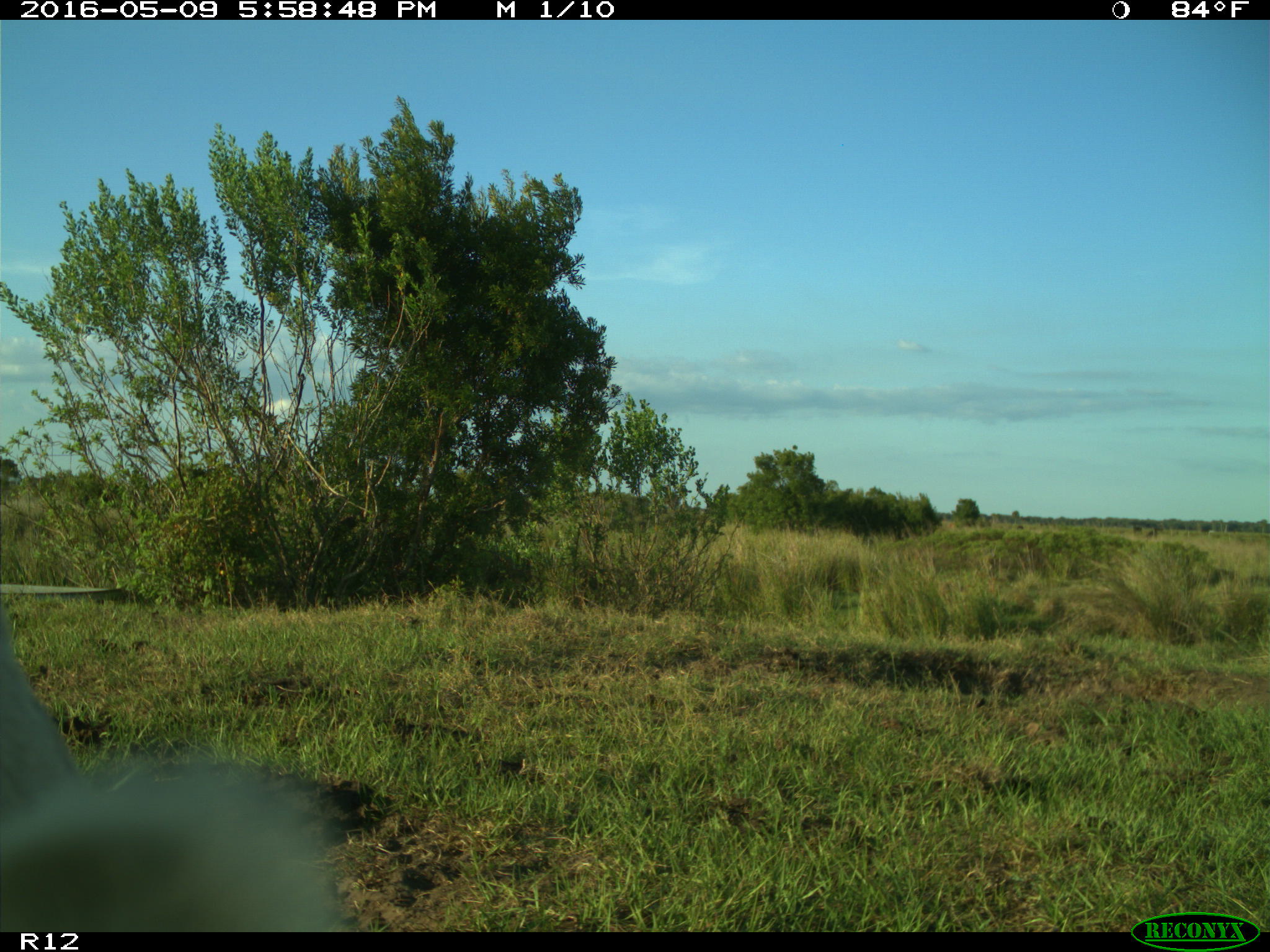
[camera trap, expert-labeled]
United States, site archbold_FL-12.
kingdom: Animalia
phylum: Chordata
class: Mammalia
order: Artiodactyla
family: Bovidae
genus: Bos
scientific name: Bos taurus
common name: domestic cow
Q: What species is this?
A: Bos taurus (domestic cow).